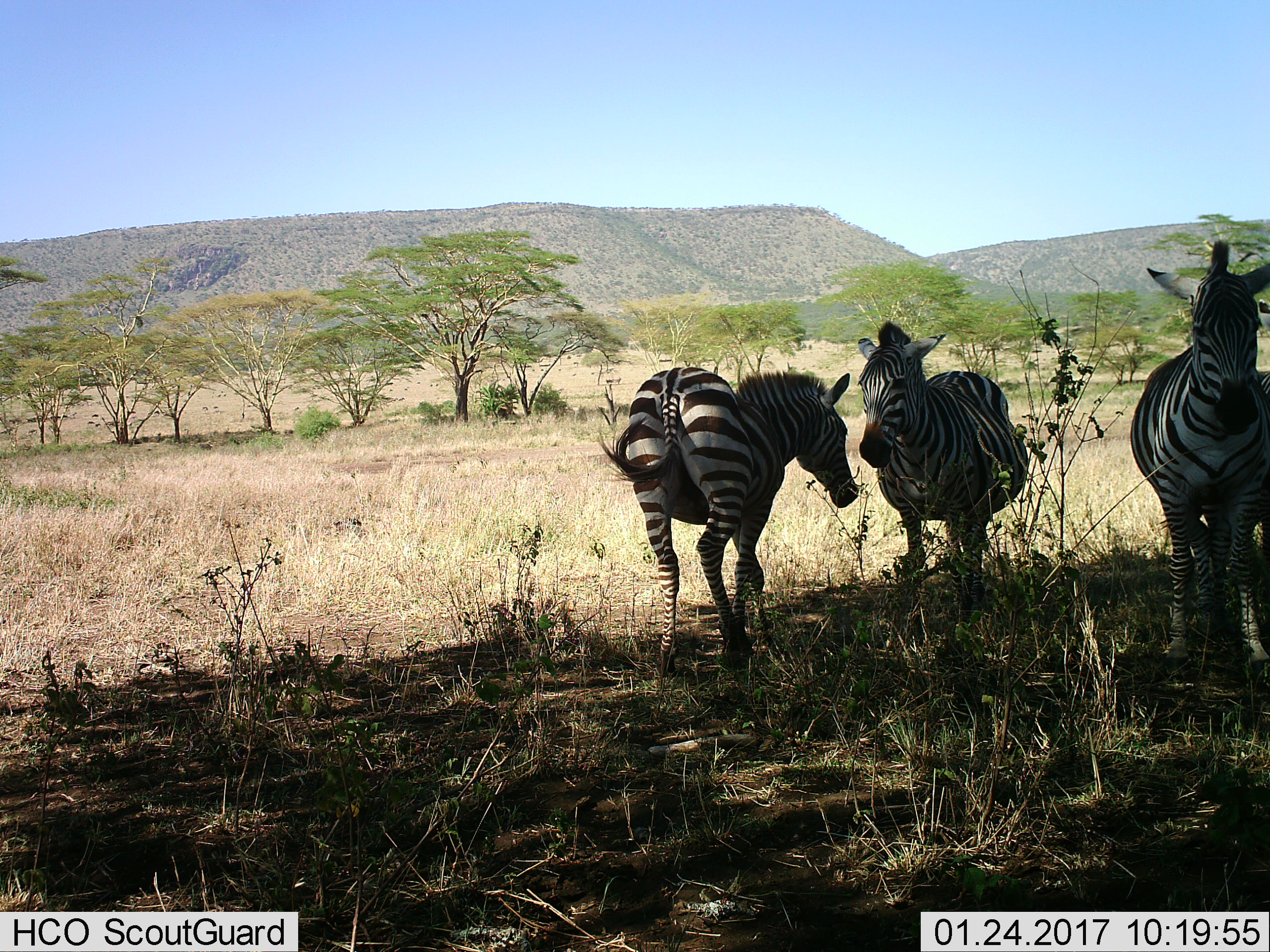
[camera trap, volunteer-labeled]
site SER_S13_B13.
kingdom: Animalia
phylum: Chordata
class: Mammalia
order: Perissodactyla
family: Equidae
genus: Equus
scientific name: Equus quagga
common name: plains zebra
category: zebraplains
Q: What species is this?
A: Zebraplains (plains zebra) (Equus quagga).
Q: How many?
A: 3.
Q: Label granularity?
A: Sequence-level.